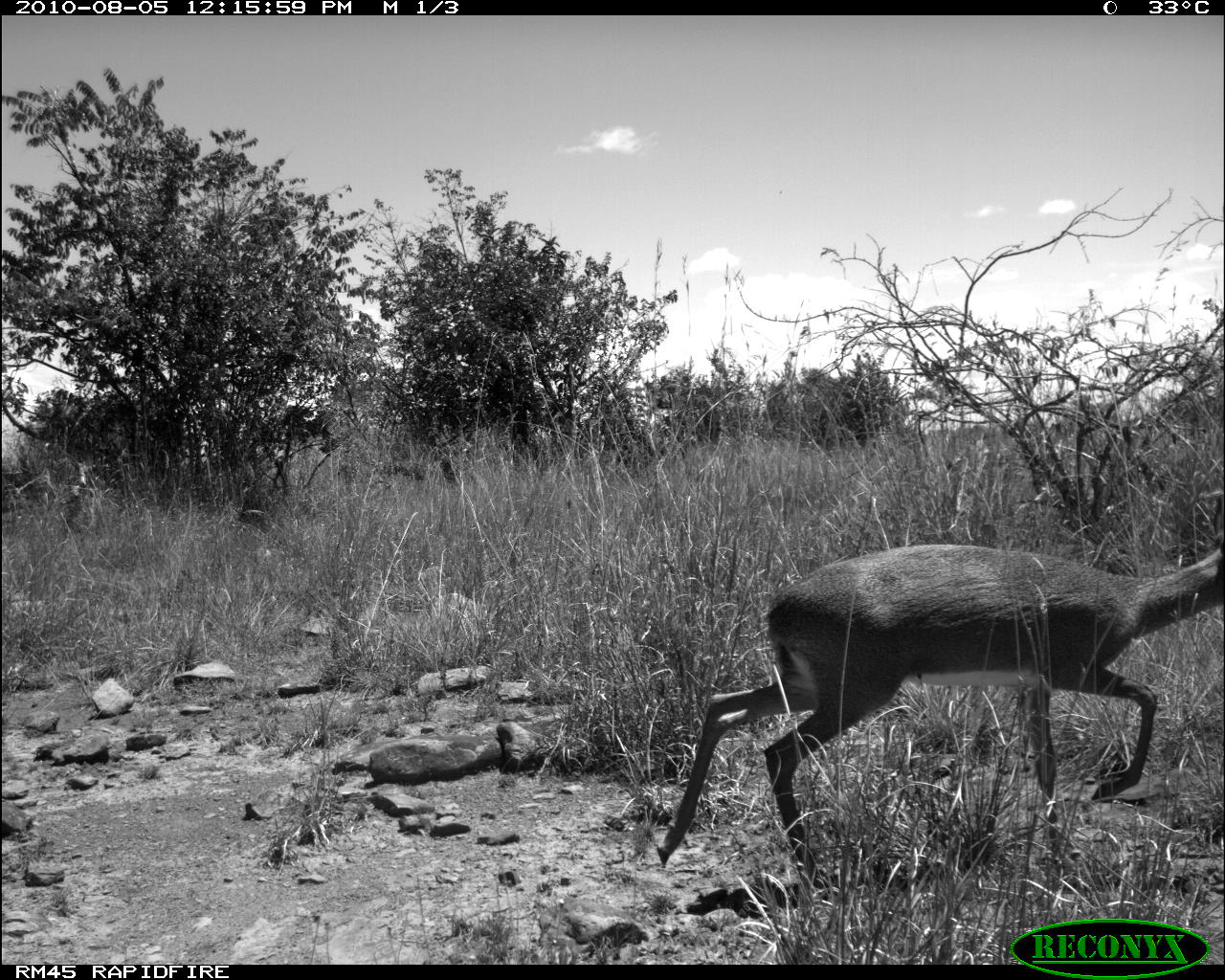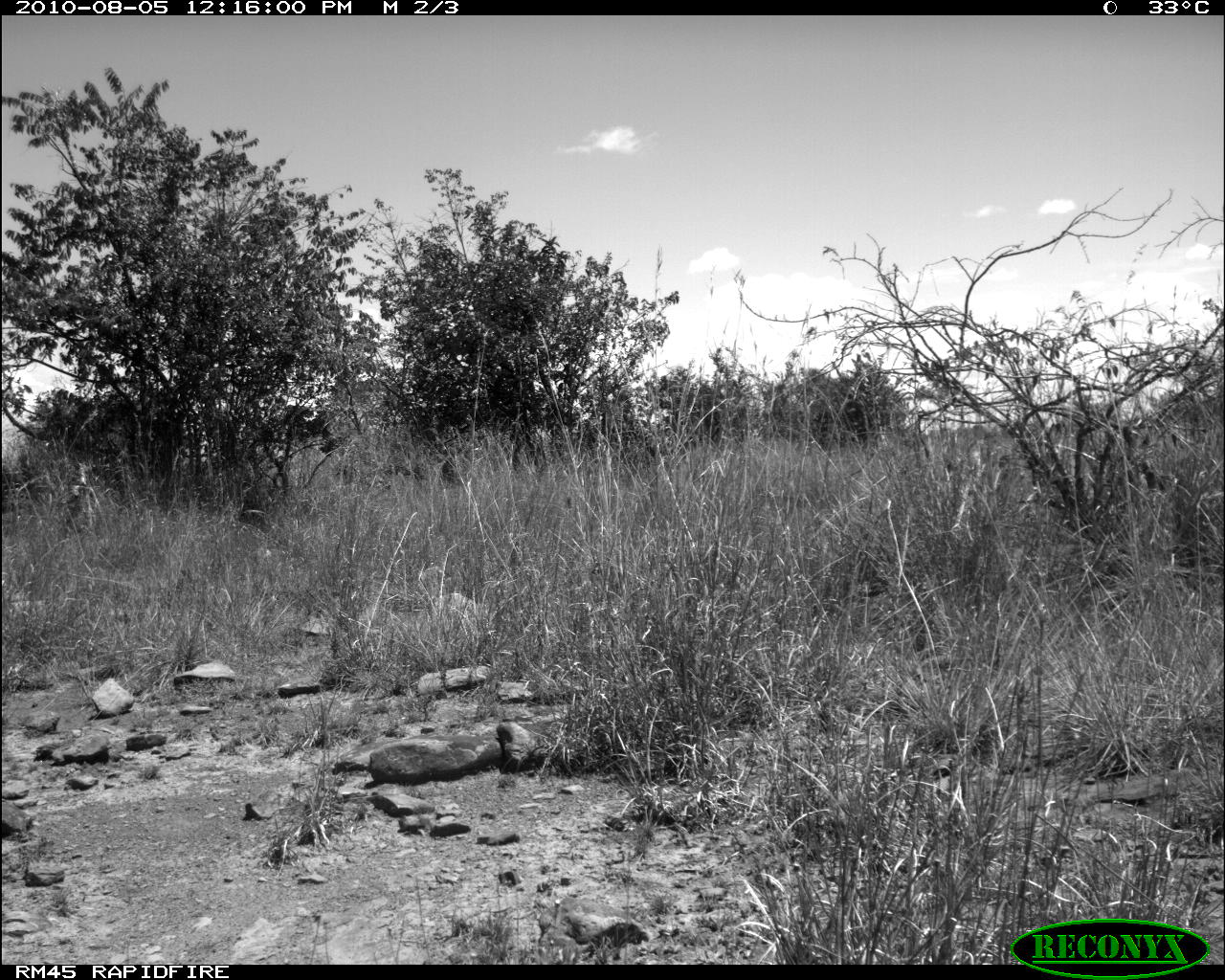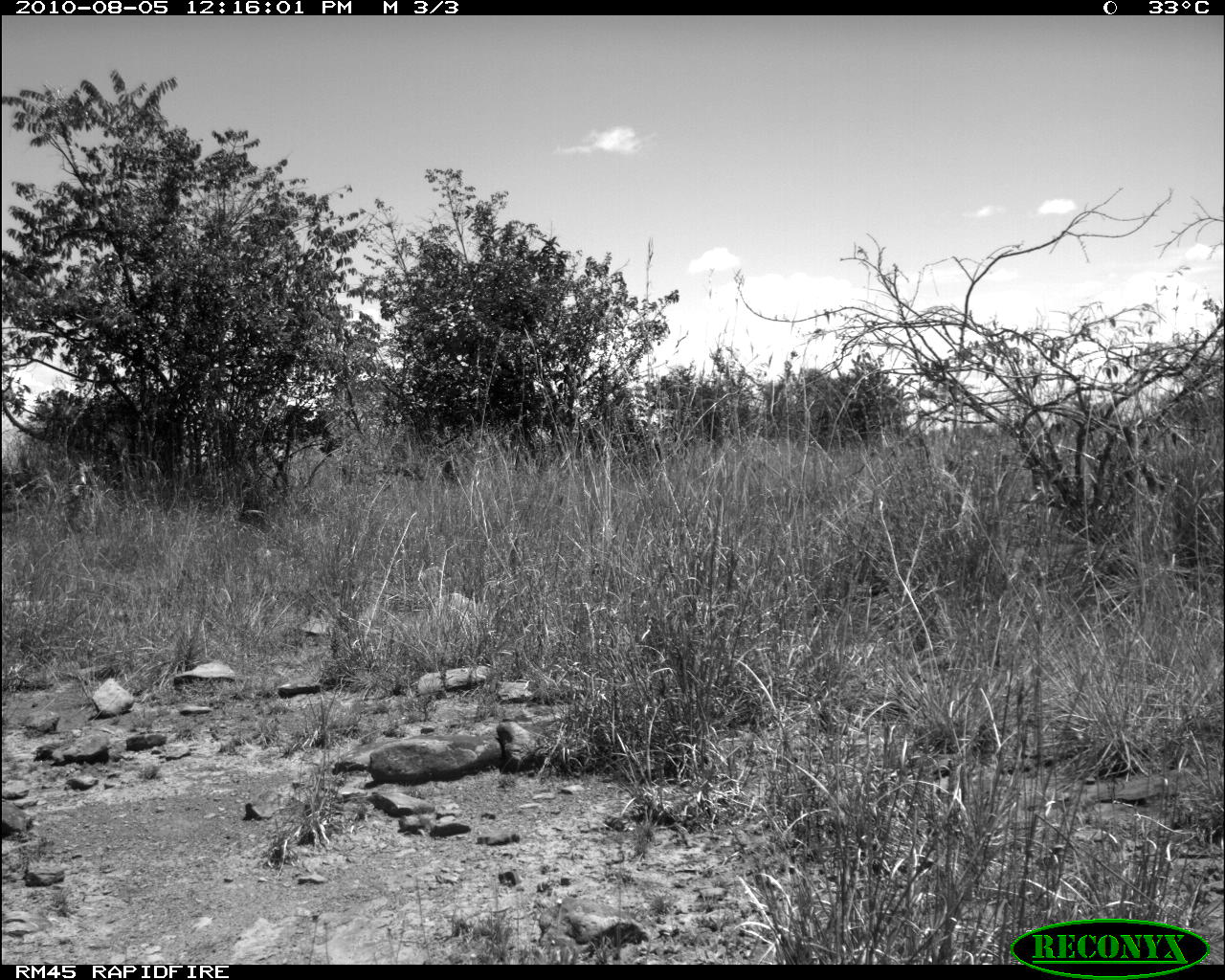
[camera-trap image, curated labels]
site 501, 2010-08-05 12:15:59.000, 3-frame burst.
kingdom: Animalia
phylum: Chordata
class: Mammalia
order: Artiodactyla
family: Bovidae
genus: Tragelaphus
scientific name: Tragelaphus oryx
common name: eland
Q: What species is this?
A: Tragelaphus oryx (eland).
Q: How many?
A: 1.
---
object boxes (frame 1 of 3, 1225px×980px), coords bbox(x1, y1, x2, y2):
tragelaphus oryx: bbox(656, 498, 1223, 902)